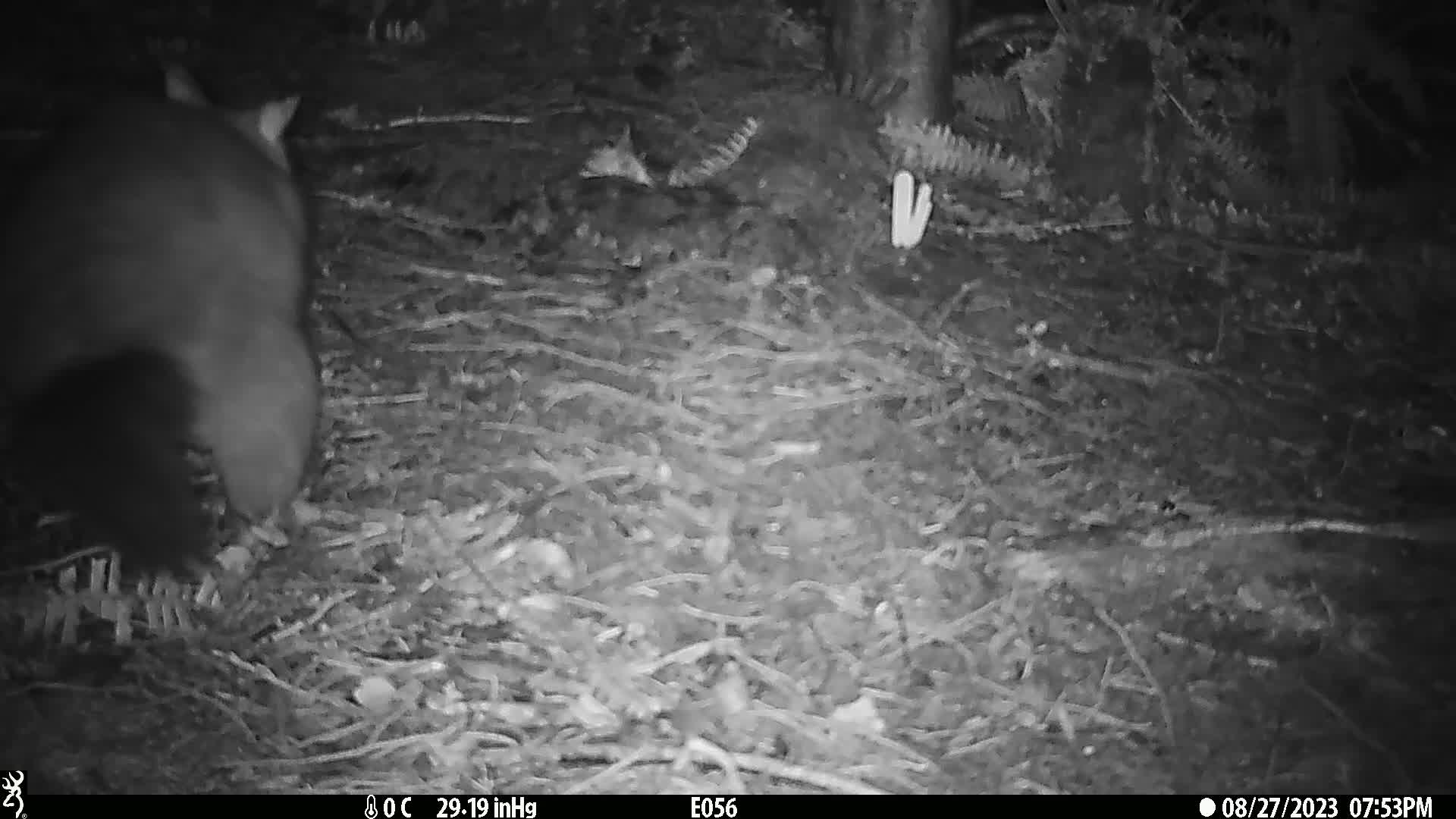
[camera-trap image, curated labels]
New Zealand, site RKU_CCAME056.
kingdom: Animalia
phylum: Chordata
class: Mammalia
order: Diprotodontia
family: Phalangeridae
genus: Trichosurus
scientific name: Trichosurus vulpecula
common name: common brushtail possum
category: possum